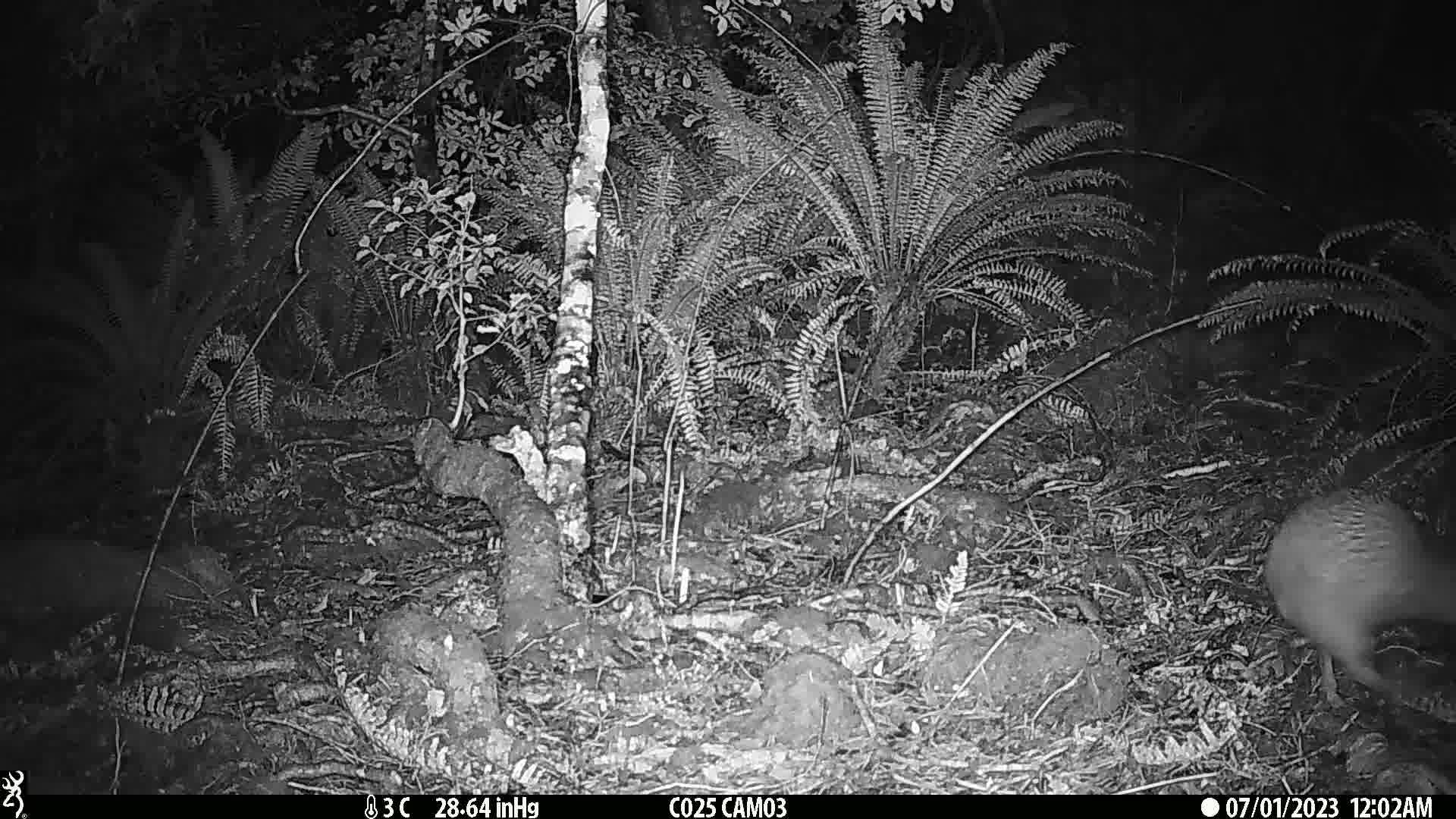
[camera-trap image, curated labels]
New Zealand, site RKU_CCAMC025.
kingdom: Animalia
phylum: Chordata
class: Aves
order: Apterygiformes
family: Apterygidae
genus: Apteryx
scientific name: Apteryx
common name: kiwi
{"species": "kiwi (Apteryx)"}